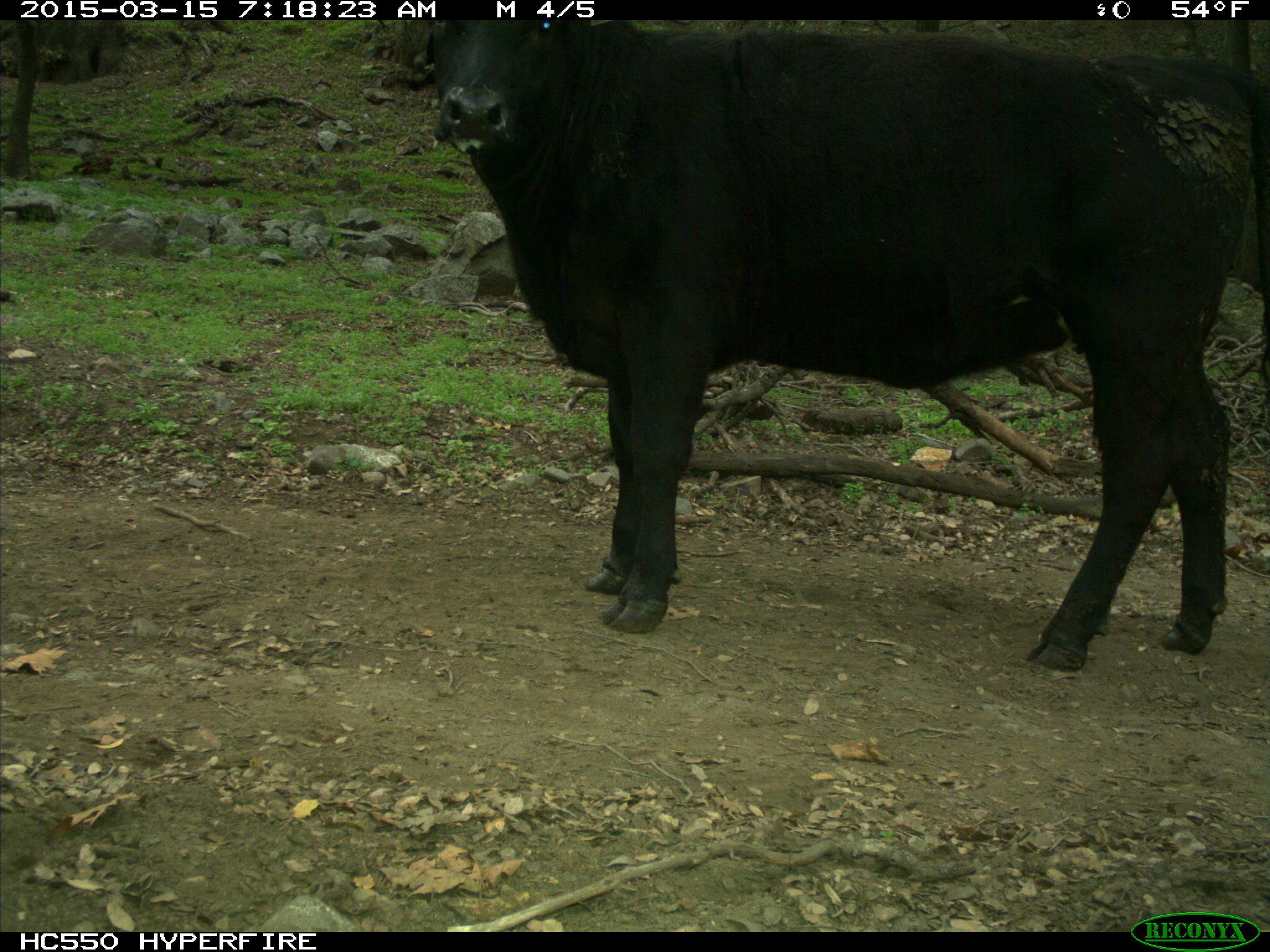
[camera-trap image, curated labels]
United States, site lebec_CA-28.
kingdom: Animalia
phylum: Chordata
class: Mammalia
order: Artiodactyla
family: Bovidae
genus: Bos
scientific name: Bos taurus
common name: domestic cow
Bos taurus (domestic cow).